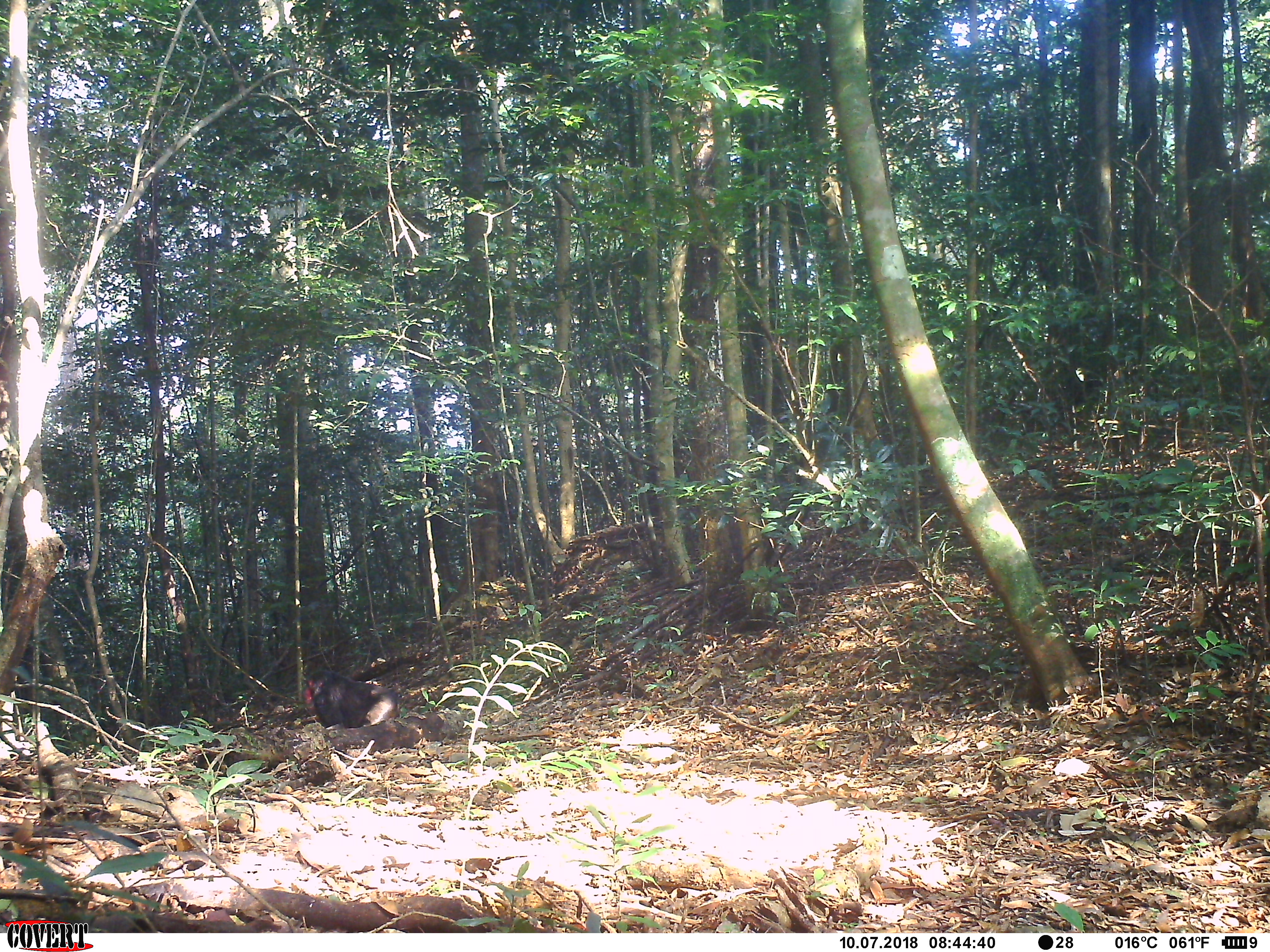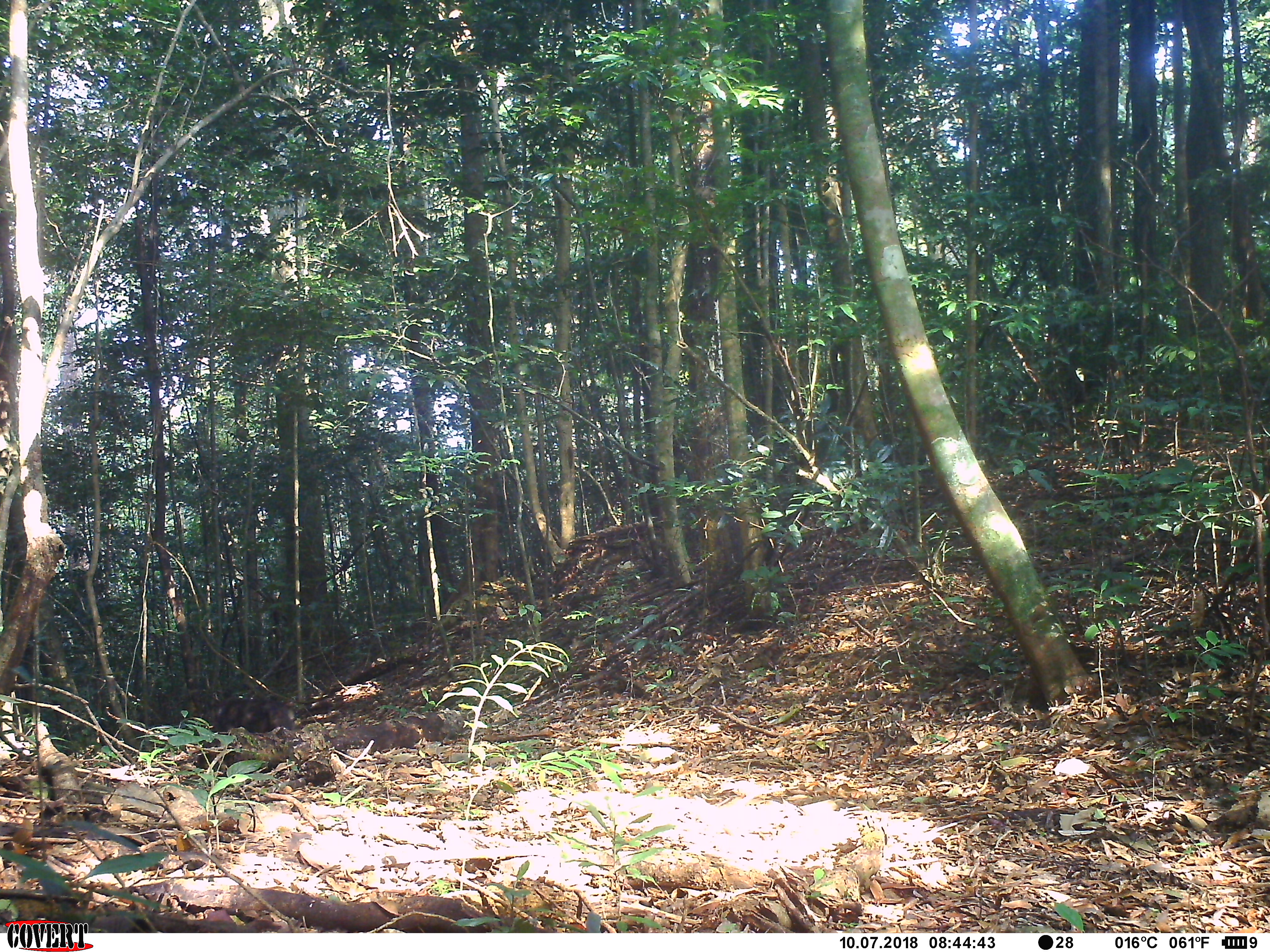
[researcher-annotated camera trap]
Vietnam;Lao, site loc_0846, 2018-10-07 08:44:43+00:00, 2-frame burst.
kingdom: Animalia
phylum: Chordata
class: Mammalia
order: Primates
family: Cercopithecidae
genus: Macaca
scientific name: Macaca arctoides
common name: stump-tailed macaque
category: stump tailed macaque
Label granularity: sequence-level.